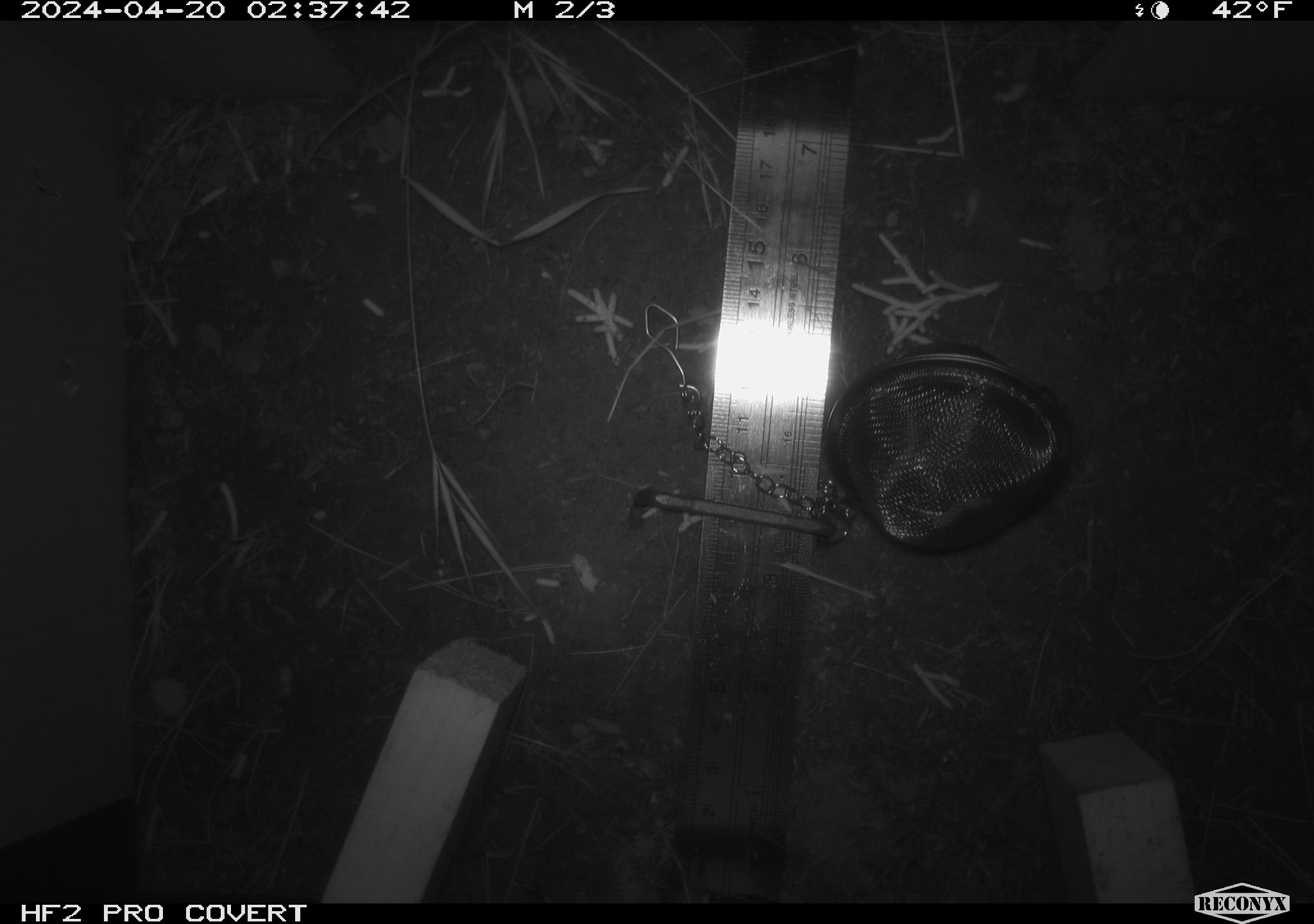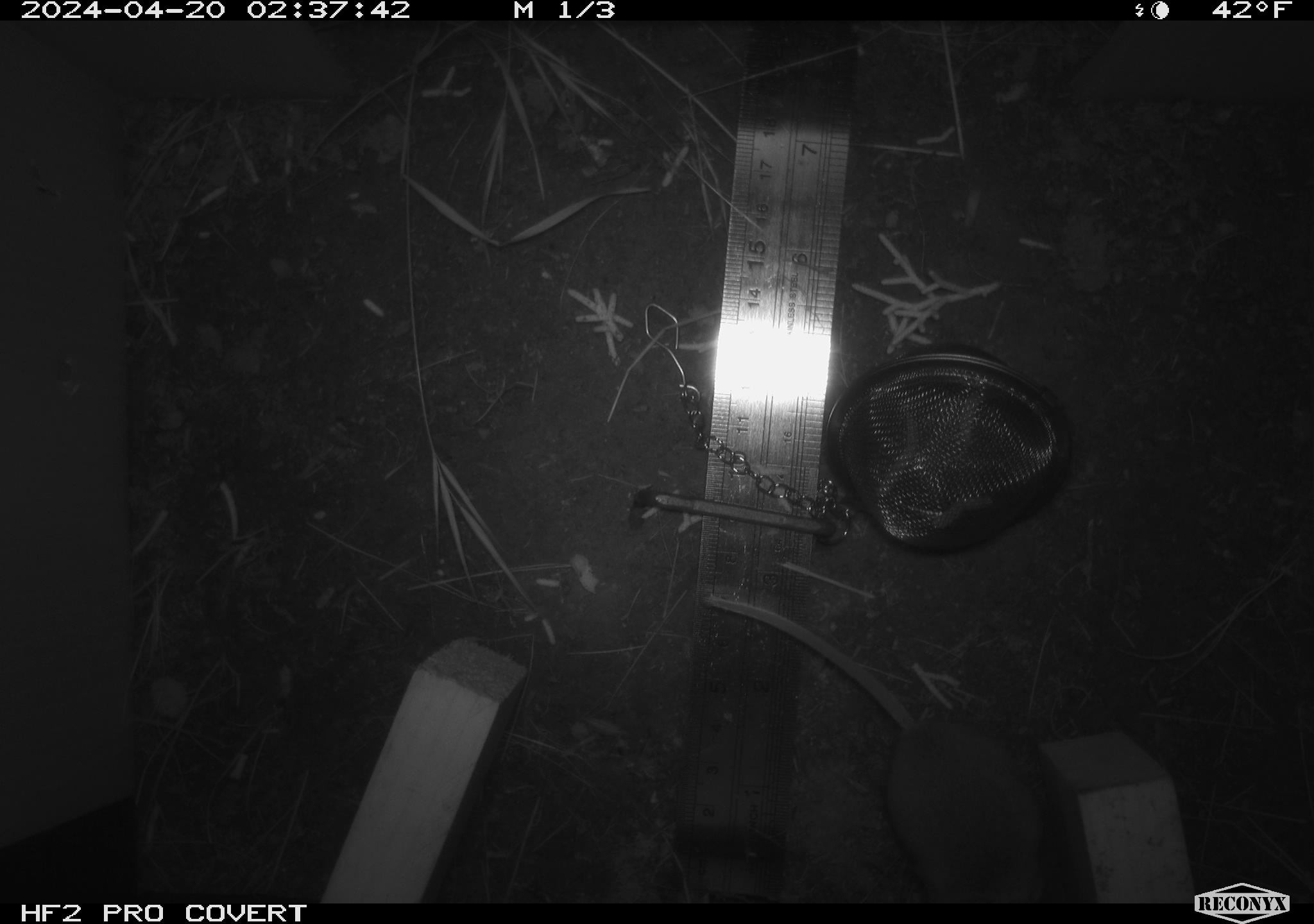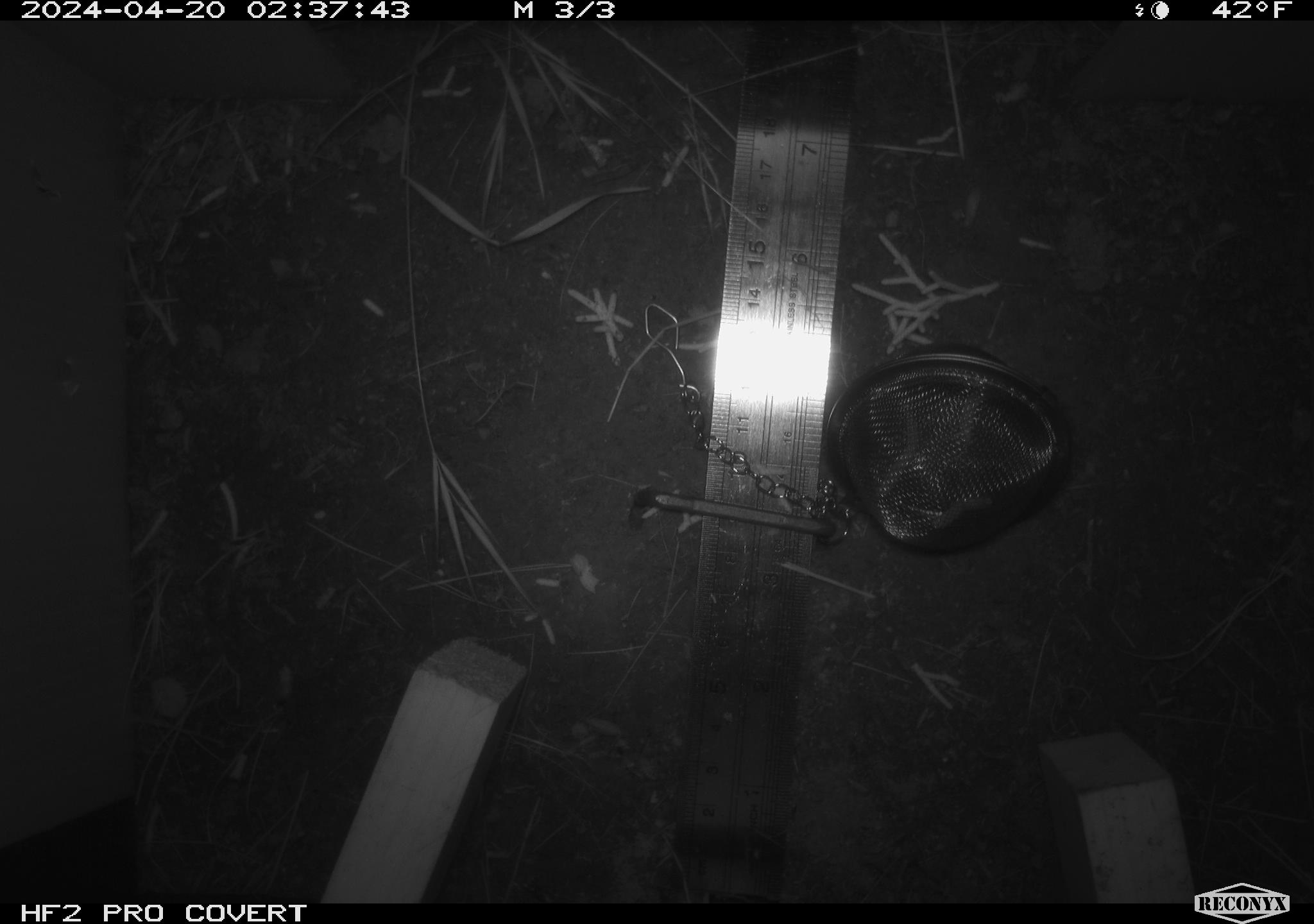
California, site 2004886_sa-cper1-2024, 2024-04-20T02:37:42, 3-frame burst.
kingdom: Animalia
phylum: Chordata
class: Mammalia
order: Rodentia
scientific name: Rodentia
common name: rodent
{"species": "rodent (Rodentia)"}